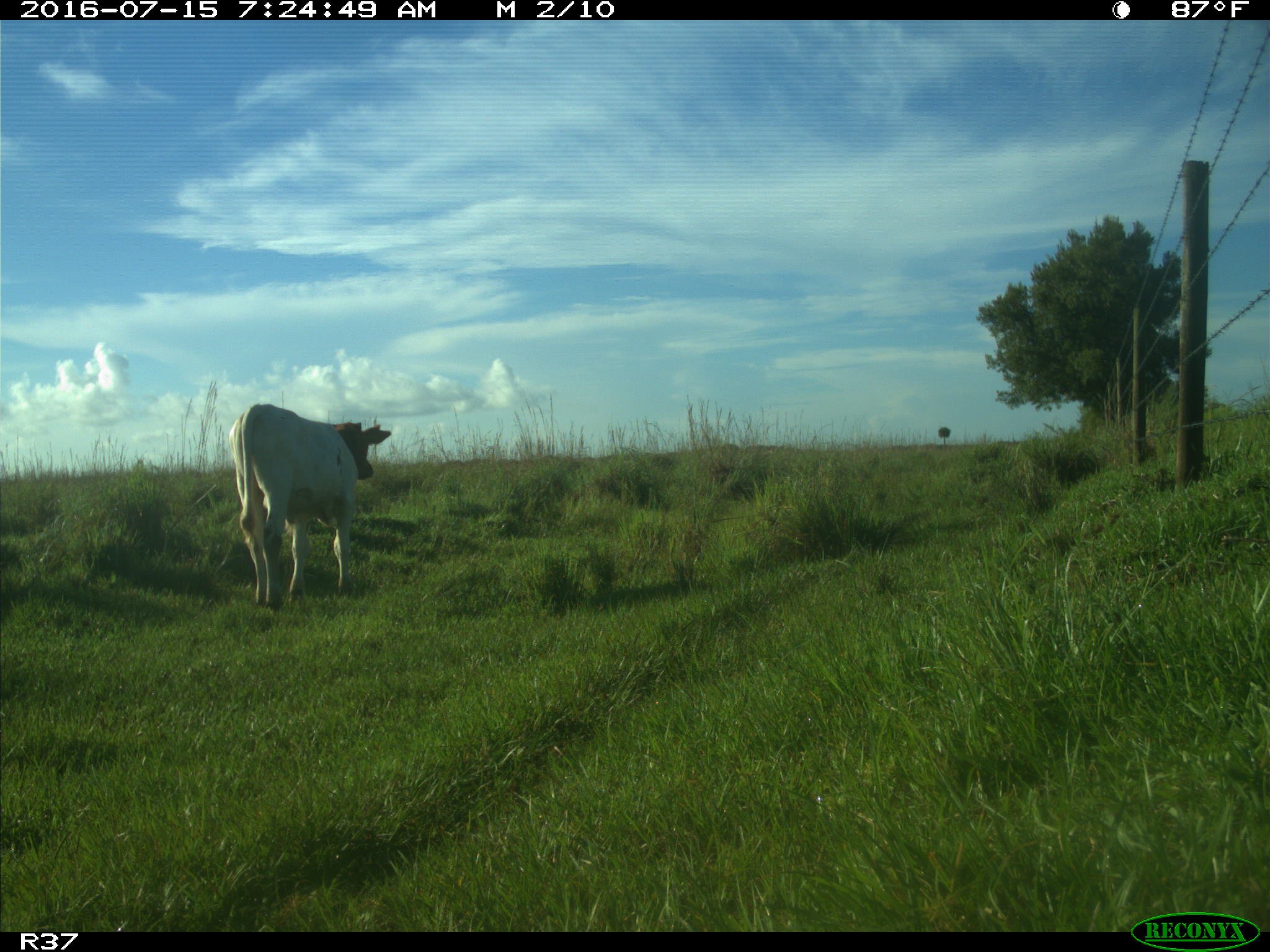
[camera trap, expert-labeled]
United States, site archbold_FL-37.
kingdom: Animalia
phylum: Chordata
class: Mammalia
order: Artiodactyla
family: Bovidae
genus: Bos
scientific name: Bos taurus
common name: domestic cow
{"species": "Bos taurus (domestic cow)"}